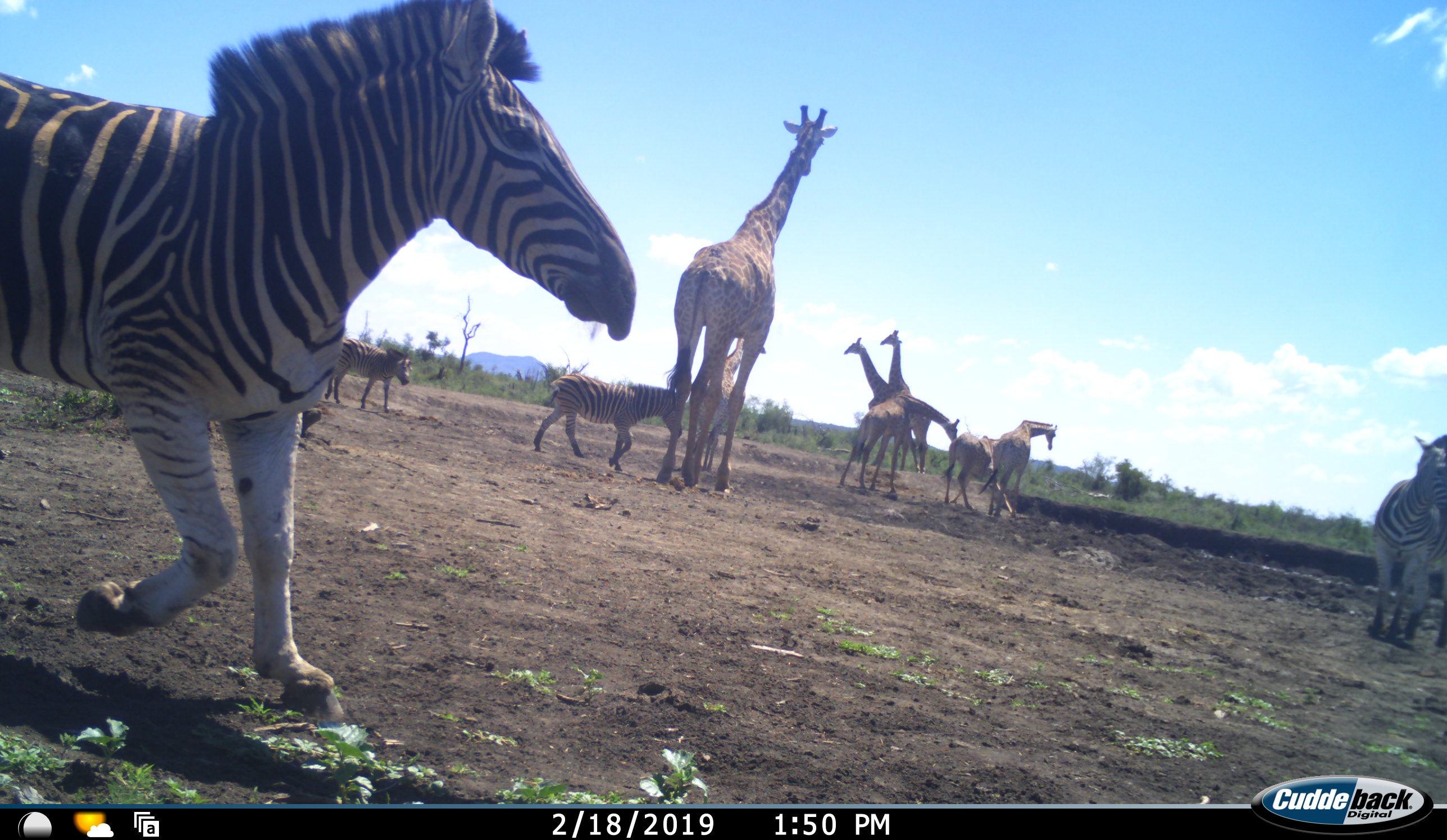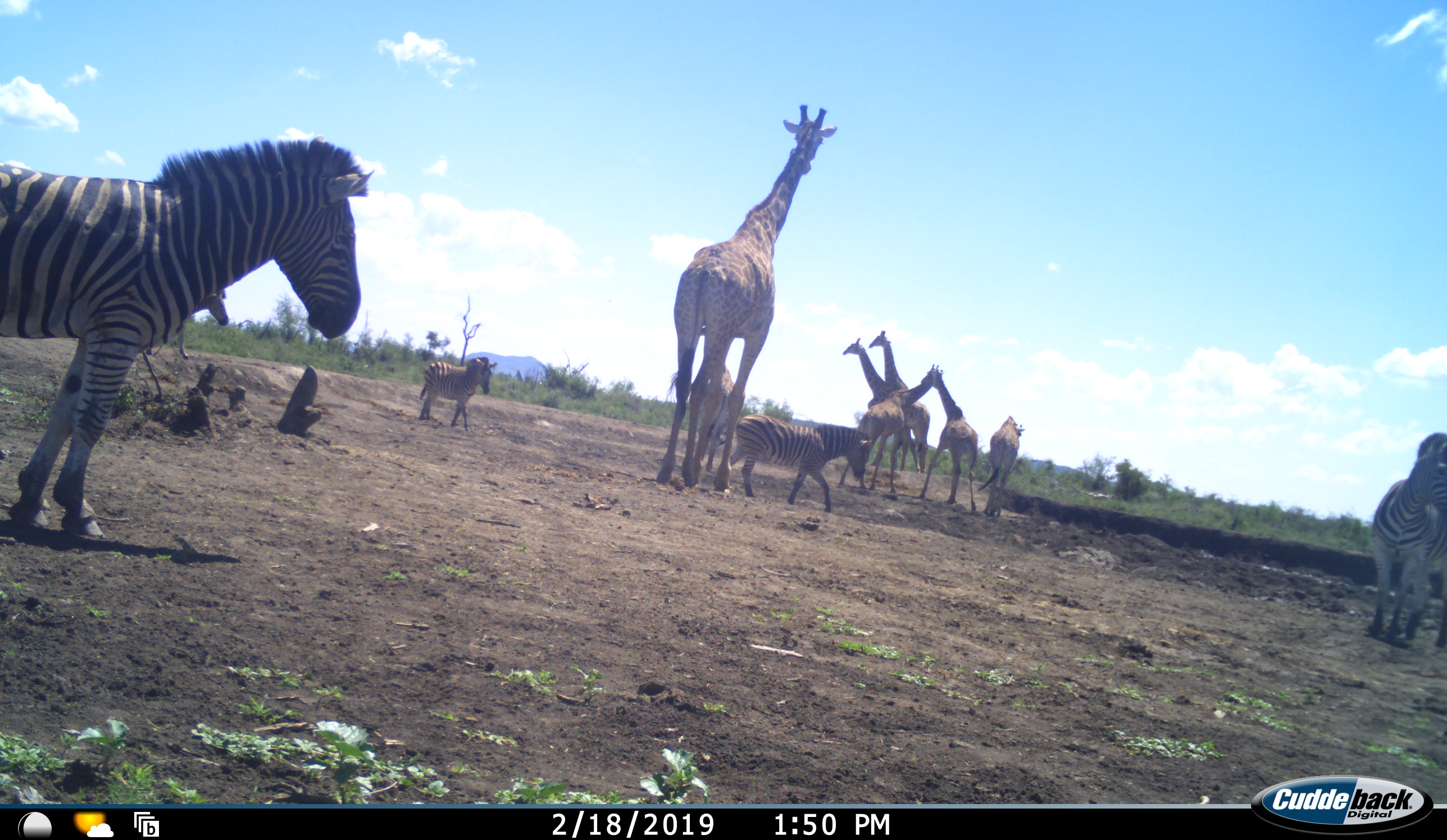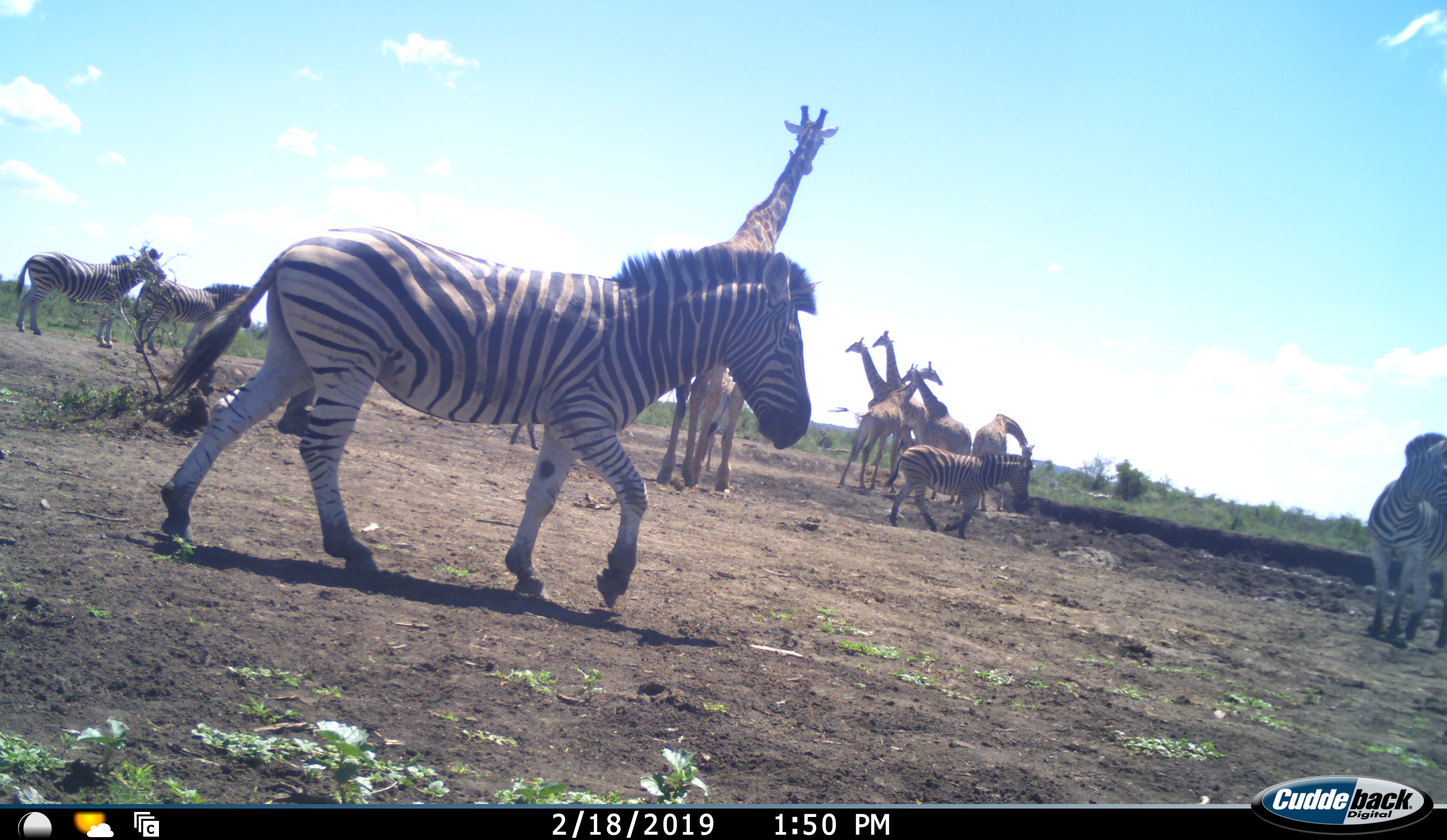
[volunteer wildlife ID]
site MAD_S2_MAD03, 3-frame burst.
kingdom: Animalia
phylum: Chordata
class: Mammalia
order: Artiodactyla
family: Giraffidae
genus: Giraffa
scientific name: Giraffa camelopardalis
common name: giraffe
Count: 7.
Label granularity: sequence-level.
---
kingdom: Animalia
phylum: Chordata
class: Mammalia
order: Perissodactyla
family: Equidae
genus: Equus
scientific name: Equus quagga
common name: plains zebra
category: zebraplains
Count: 5.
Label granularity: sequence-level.